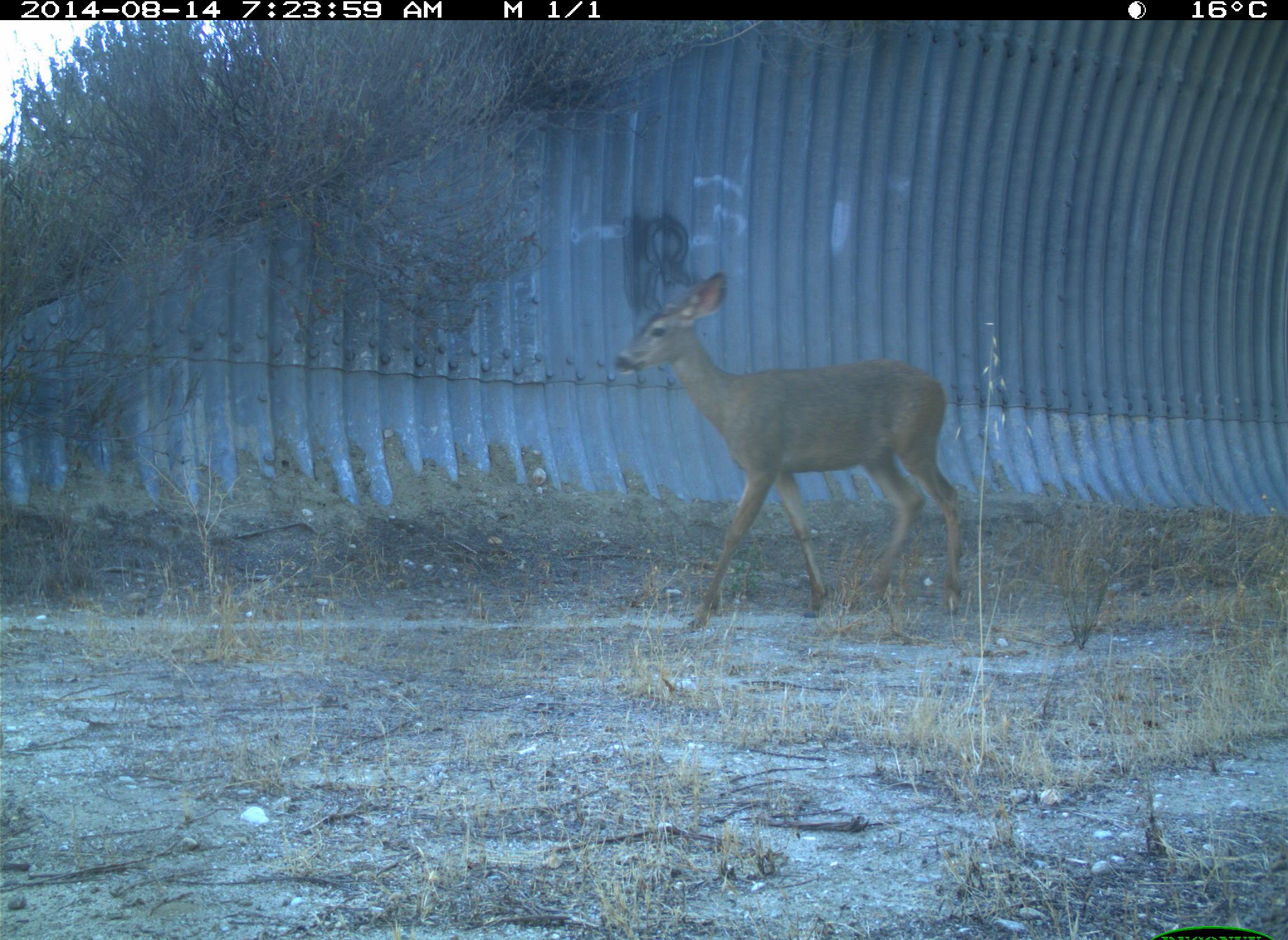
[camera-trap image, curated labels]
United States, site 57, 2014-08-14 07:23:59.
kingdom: Animalia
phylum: Chordata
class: Mammalia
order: Artiodactyla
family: Cervidae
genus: Odocoileus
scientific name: Odocoileus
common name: deer